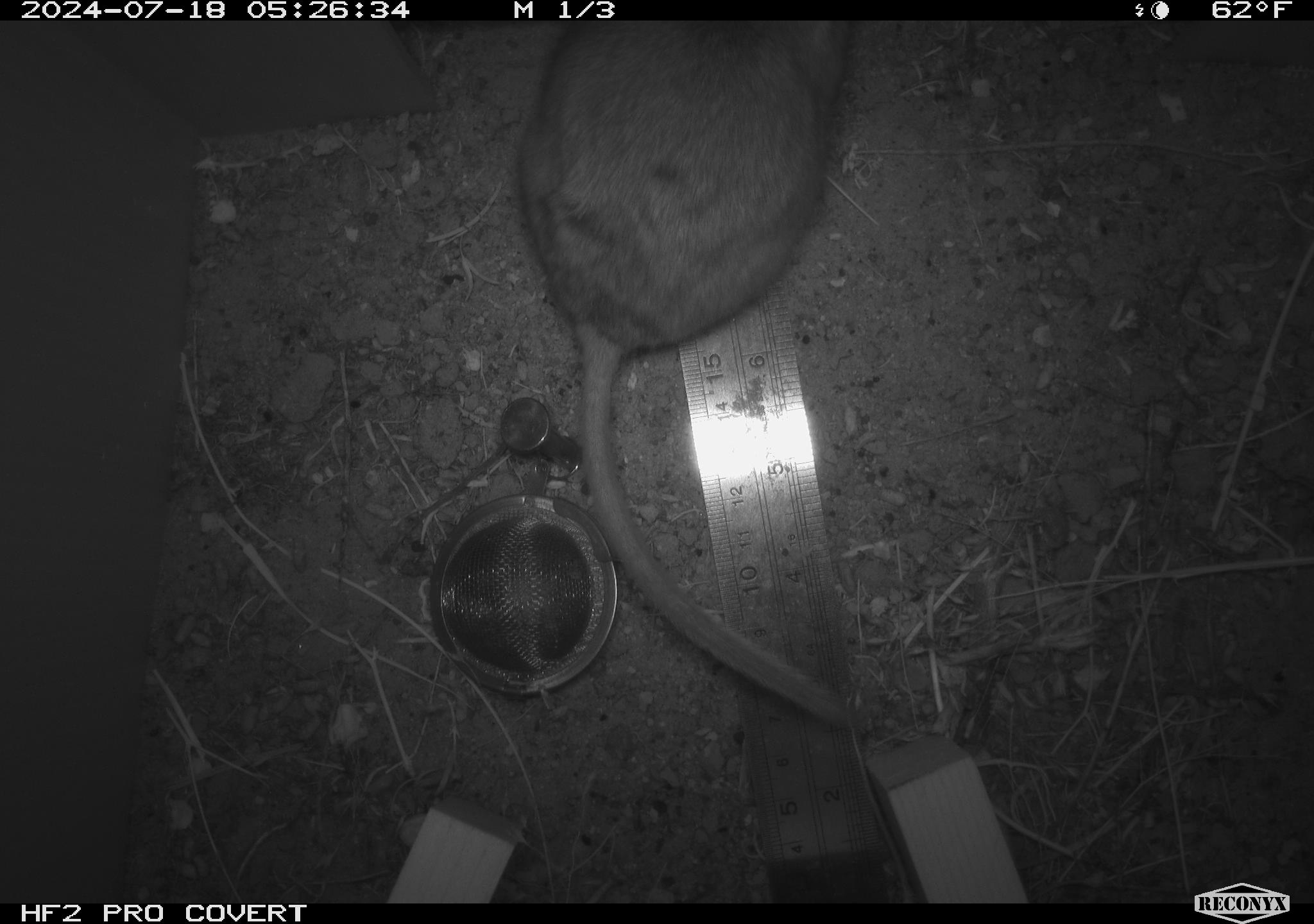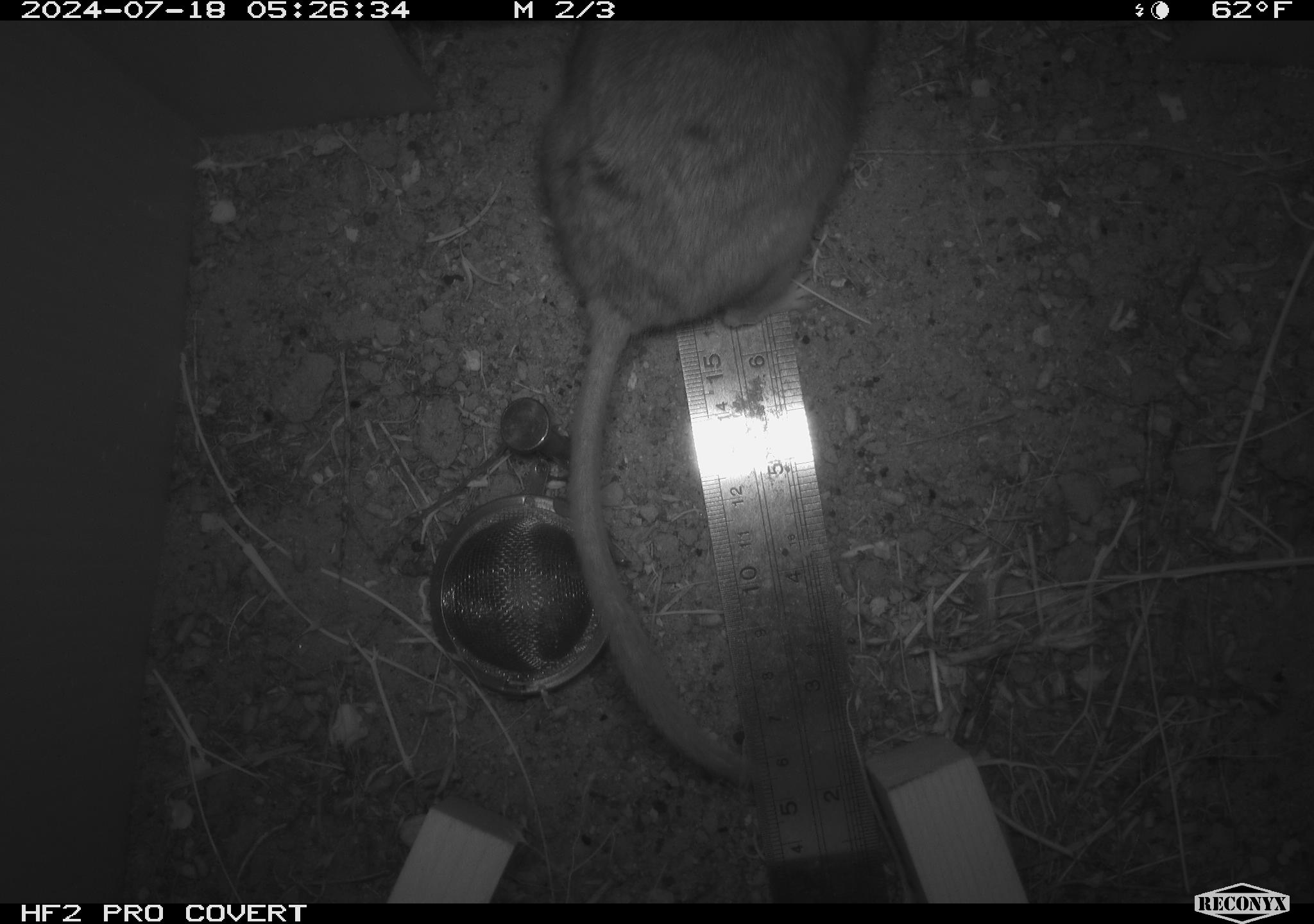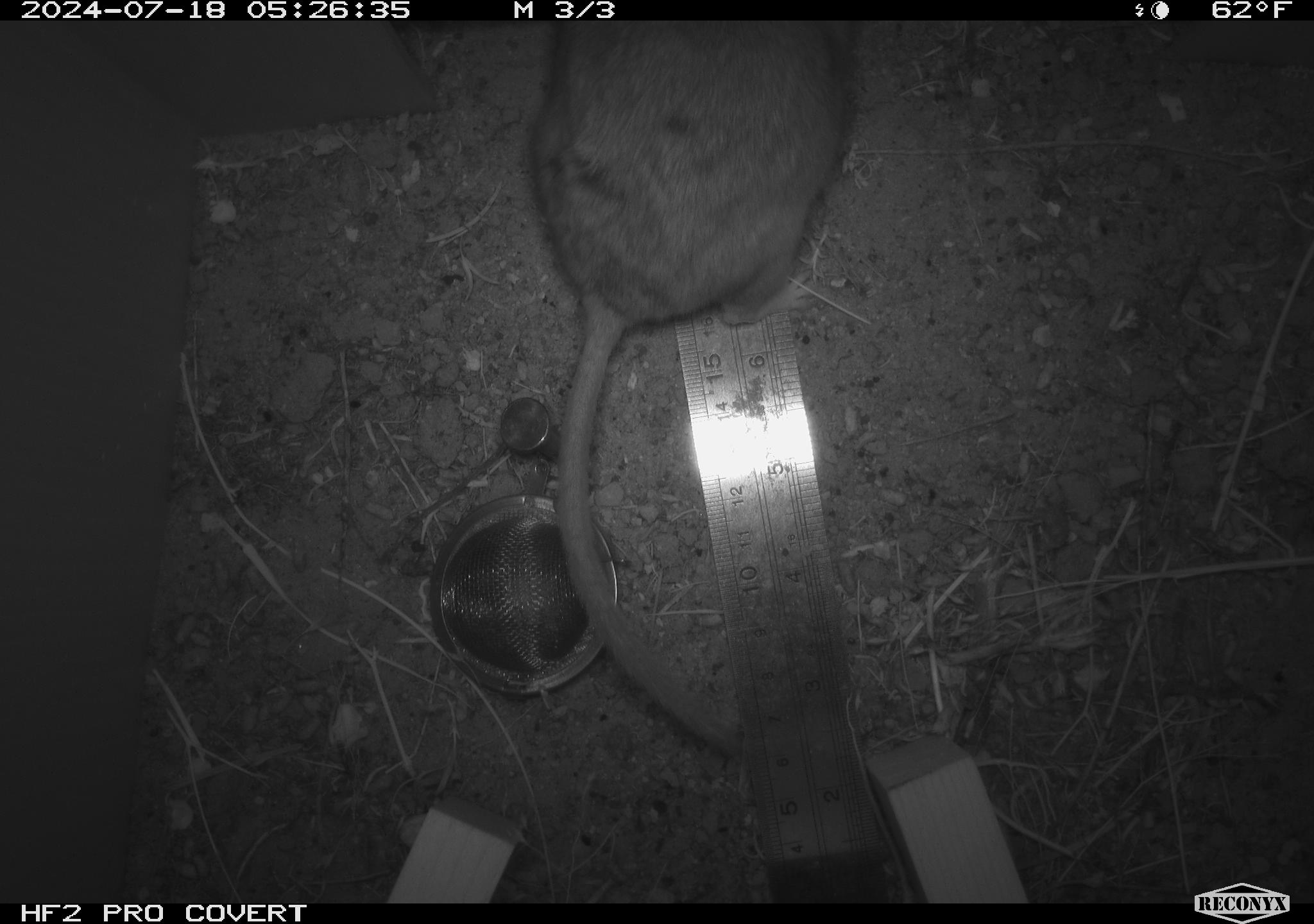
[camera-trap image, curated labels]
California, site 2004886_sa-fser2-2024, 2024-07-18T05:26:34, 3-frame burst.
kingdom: Animalia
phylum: Chordata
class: Mammalia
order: Rodentia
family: Cricetidae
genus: Neotoma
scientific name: Neotoma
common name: pack rat or woodrat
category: neotoma species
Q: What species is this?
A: Neotoma species (pack rat or woodrat) (Neotoma).